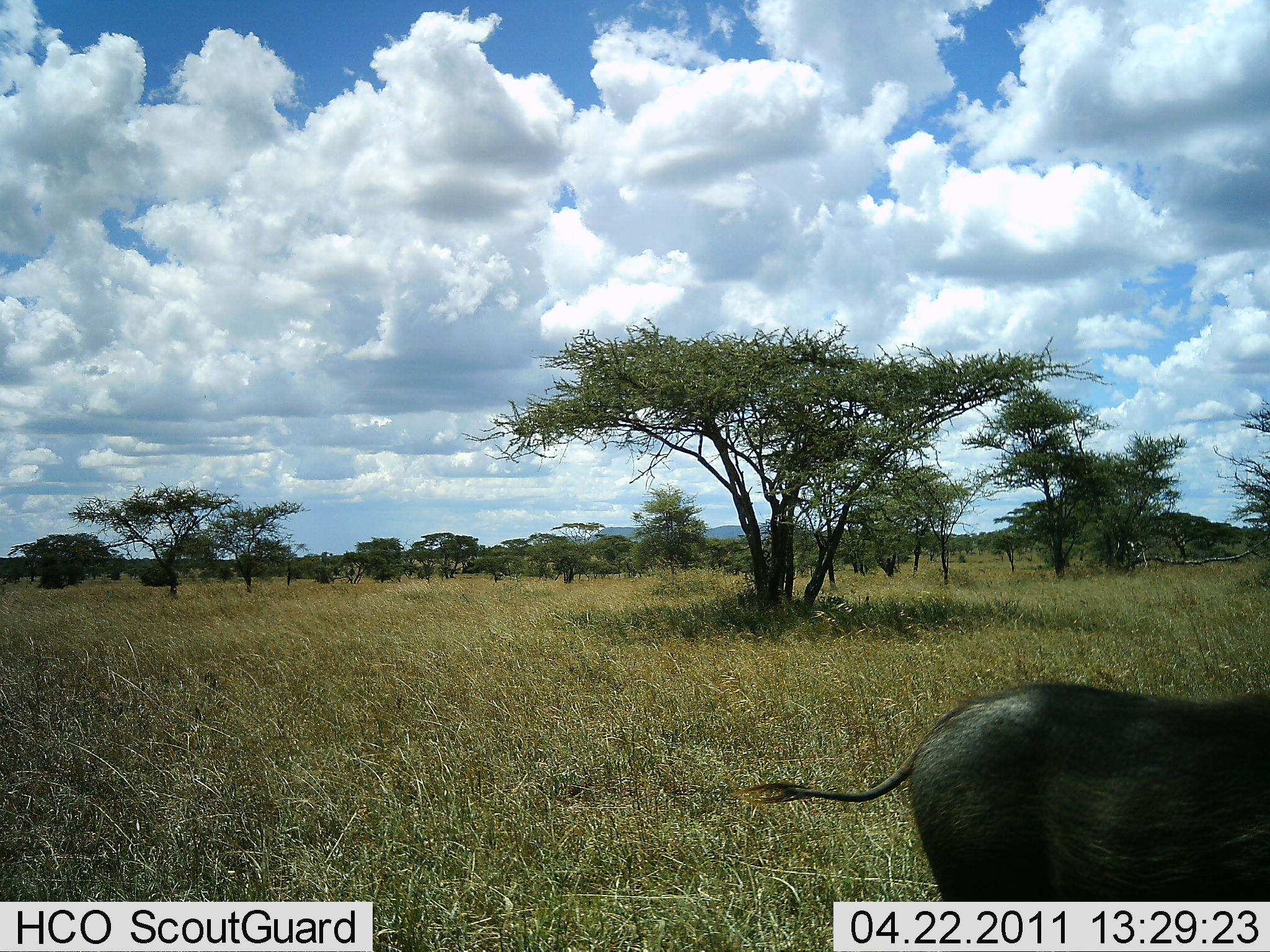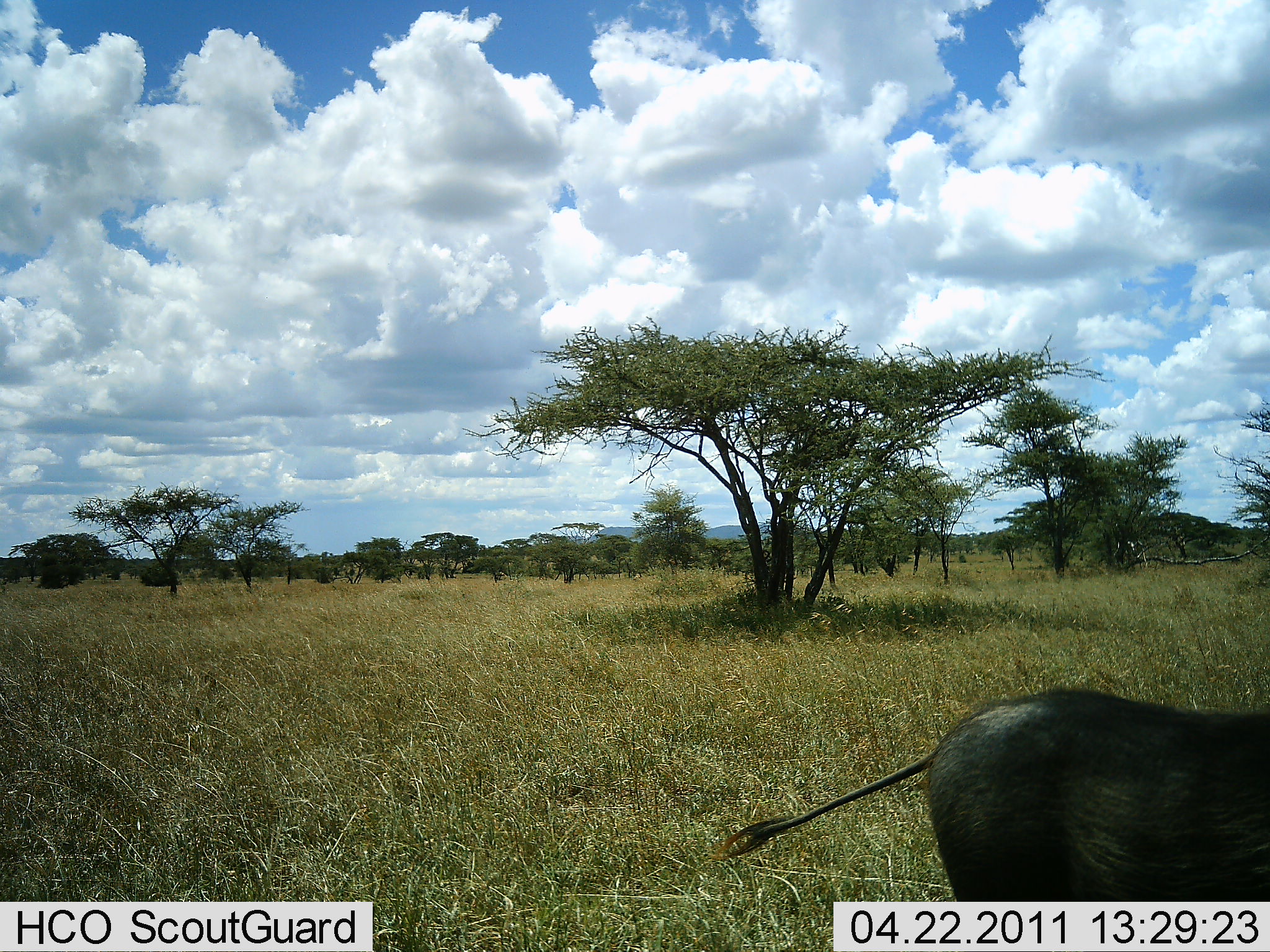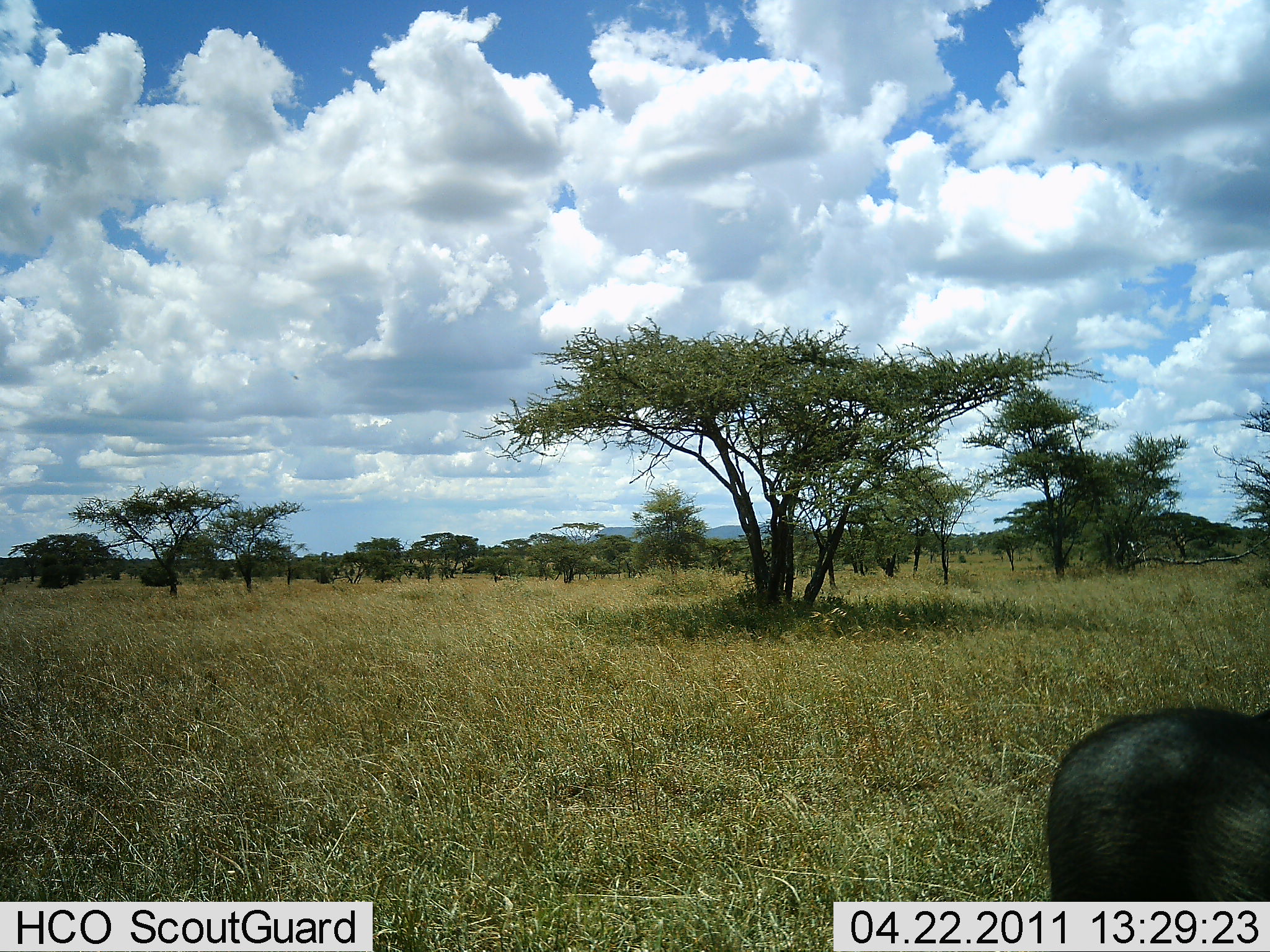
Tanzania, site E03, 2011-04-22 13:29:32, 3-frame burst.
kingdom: Animalia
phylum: Chordata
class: Mammalia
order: Artiodactyla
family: Suidae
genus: Phacochoerus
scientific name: Phacochoerus africanus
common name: warthog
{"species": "warthog (Phacochoerus africanus)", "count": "1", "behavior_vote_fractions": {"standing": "9%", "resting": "0%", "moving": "82%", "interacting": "0%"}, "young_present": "0%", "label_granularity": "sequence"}